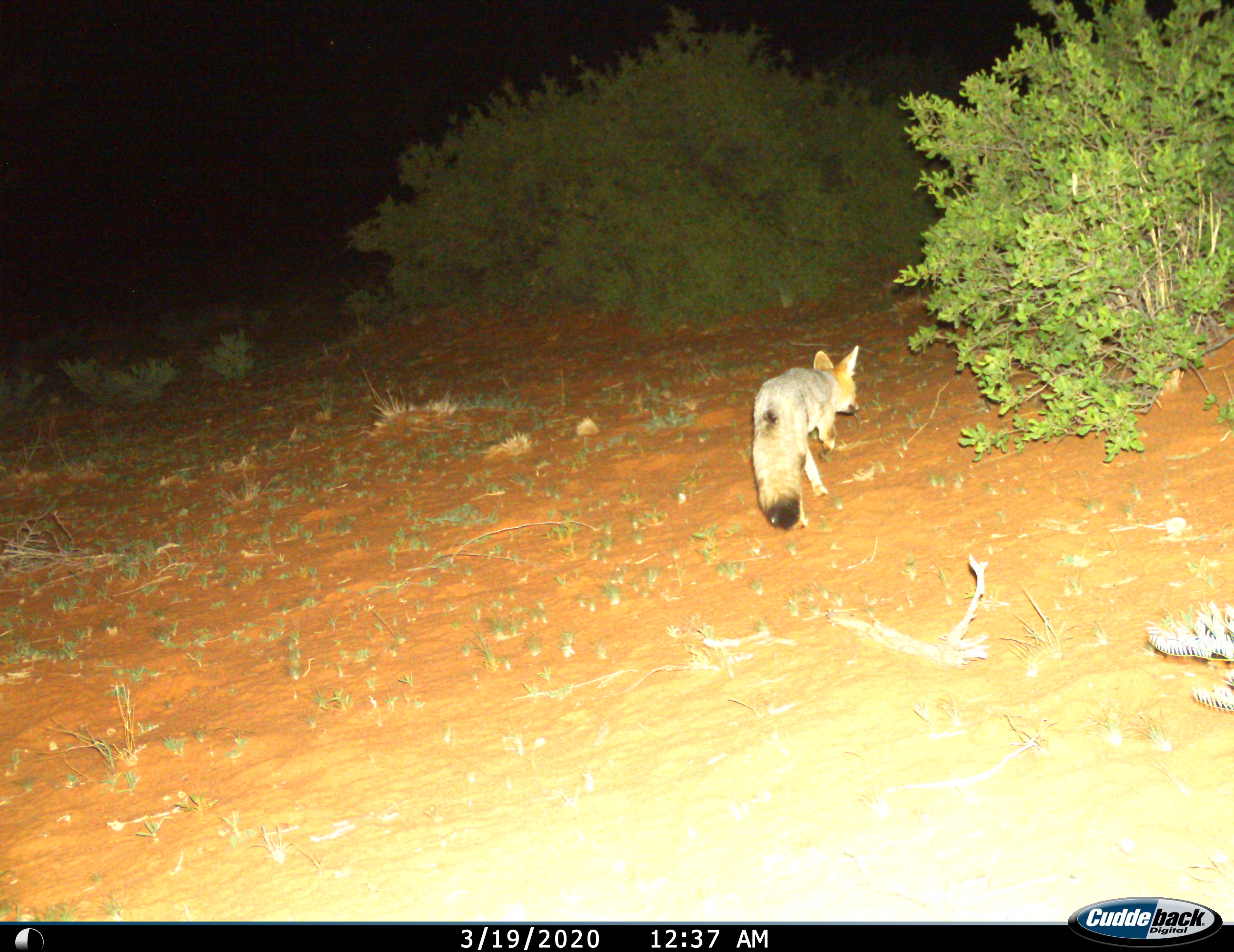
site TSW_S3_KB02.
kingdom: Animalia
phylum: Chordata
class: Mammalia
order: Carnivora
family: Canidae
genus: Vulpes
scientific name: Vulpes chama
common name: cape fox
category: foxcape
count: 1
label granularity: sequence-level